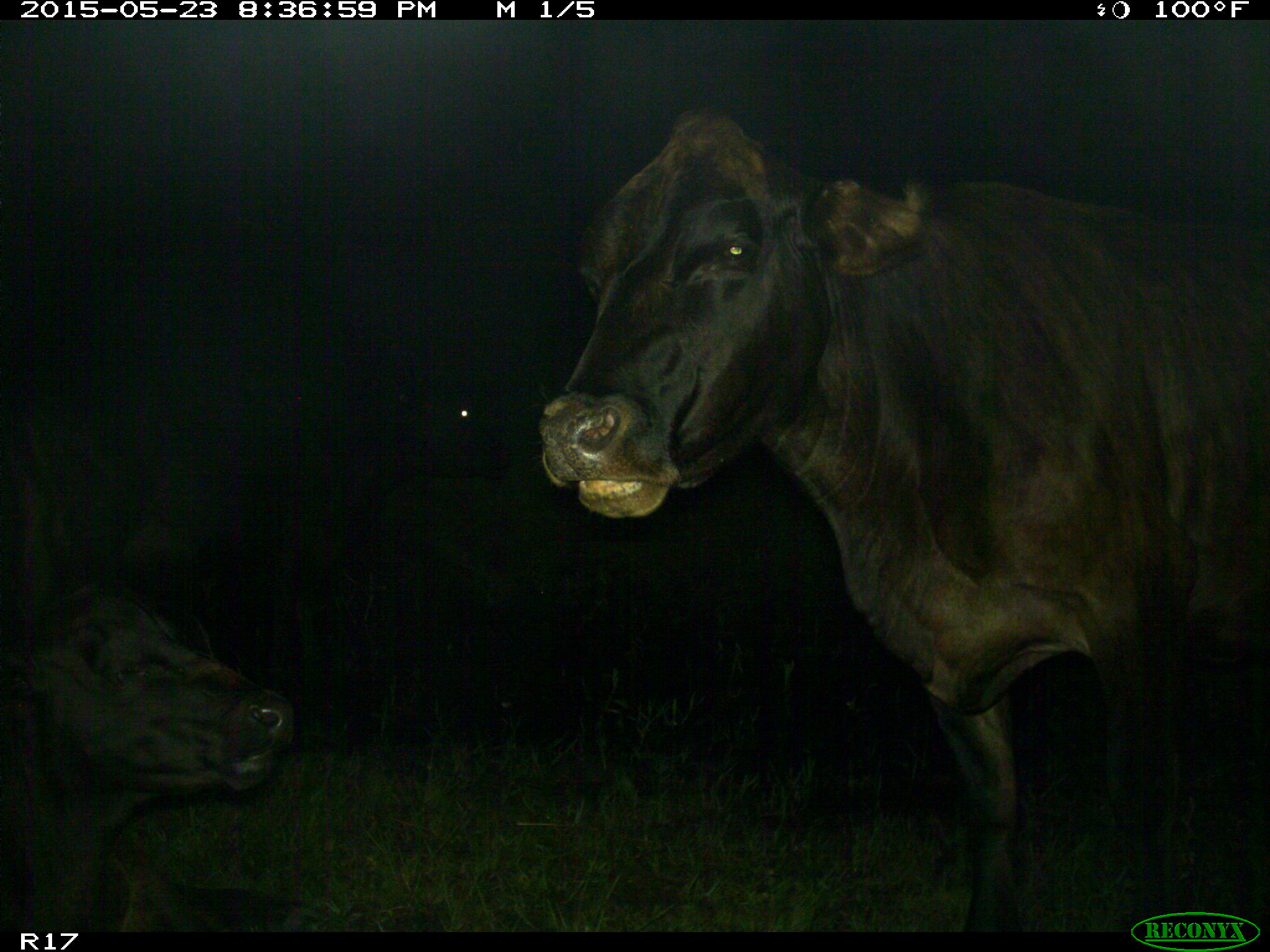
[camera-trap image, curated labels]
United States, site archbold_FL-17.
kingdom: Animalia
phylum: Chordata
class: Mammalia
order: Artiodactyla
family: Bovidae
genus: Bos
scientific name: Bos taurus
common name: domestic cow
Bos taurus (domestic cow).